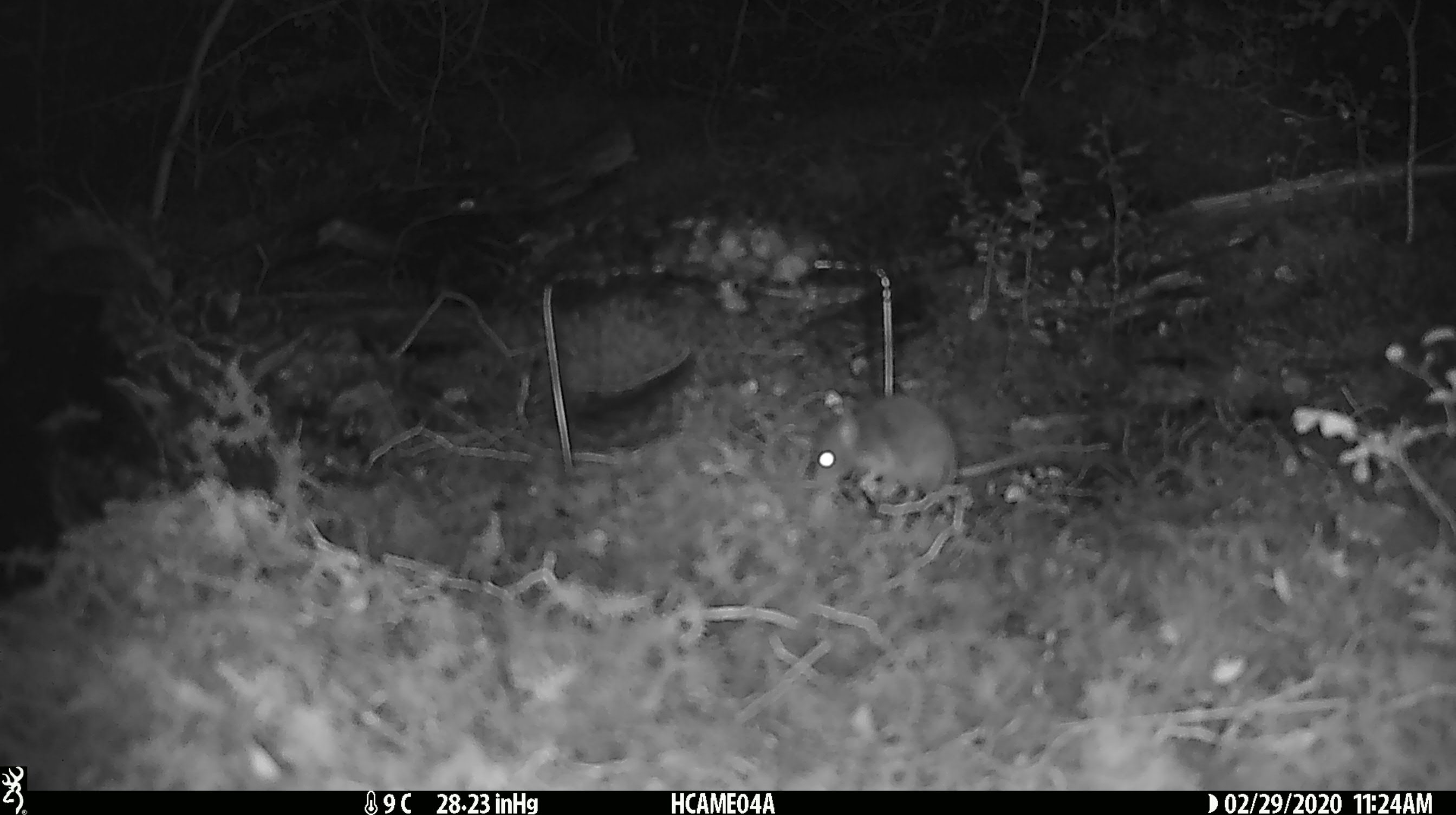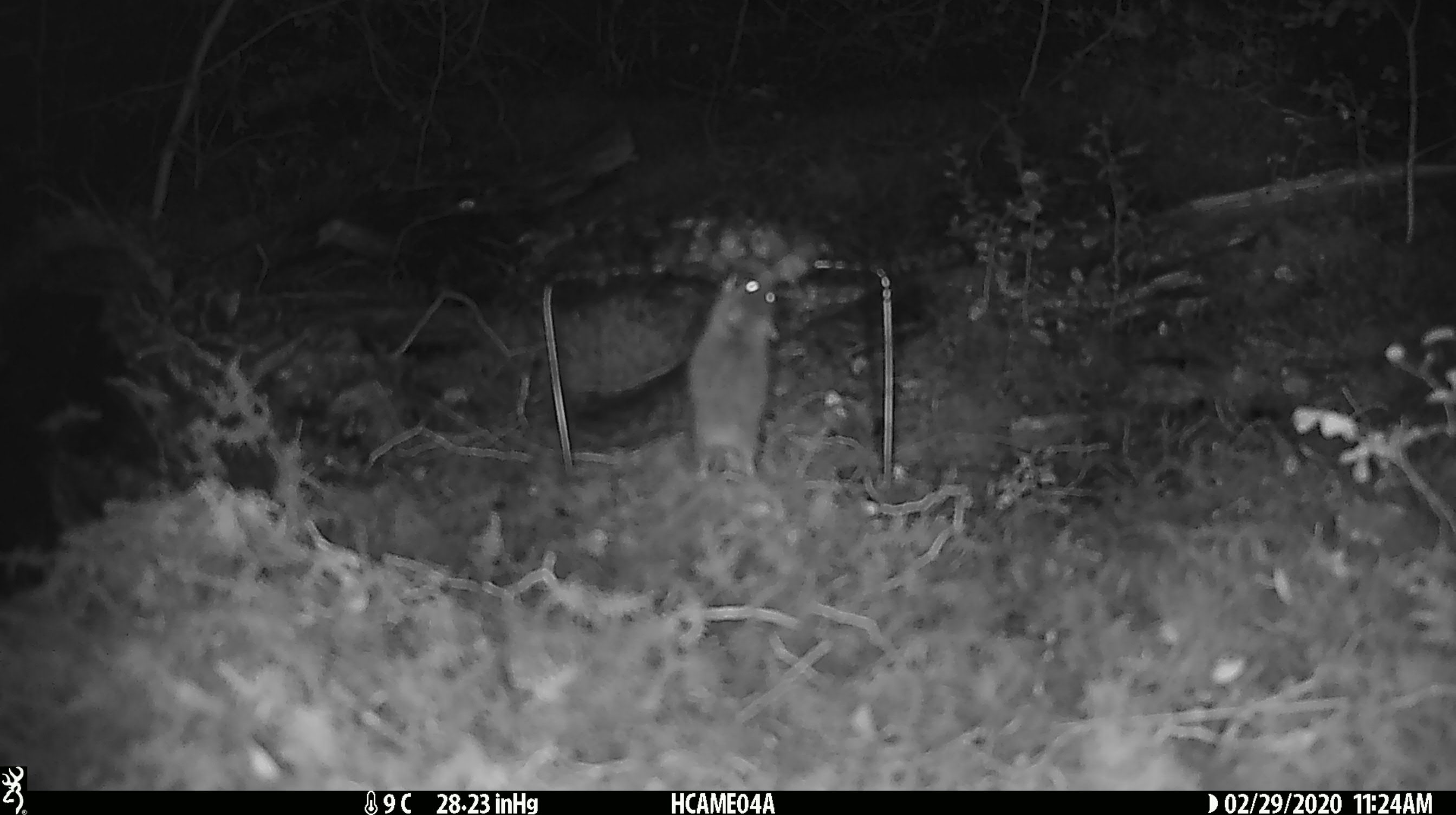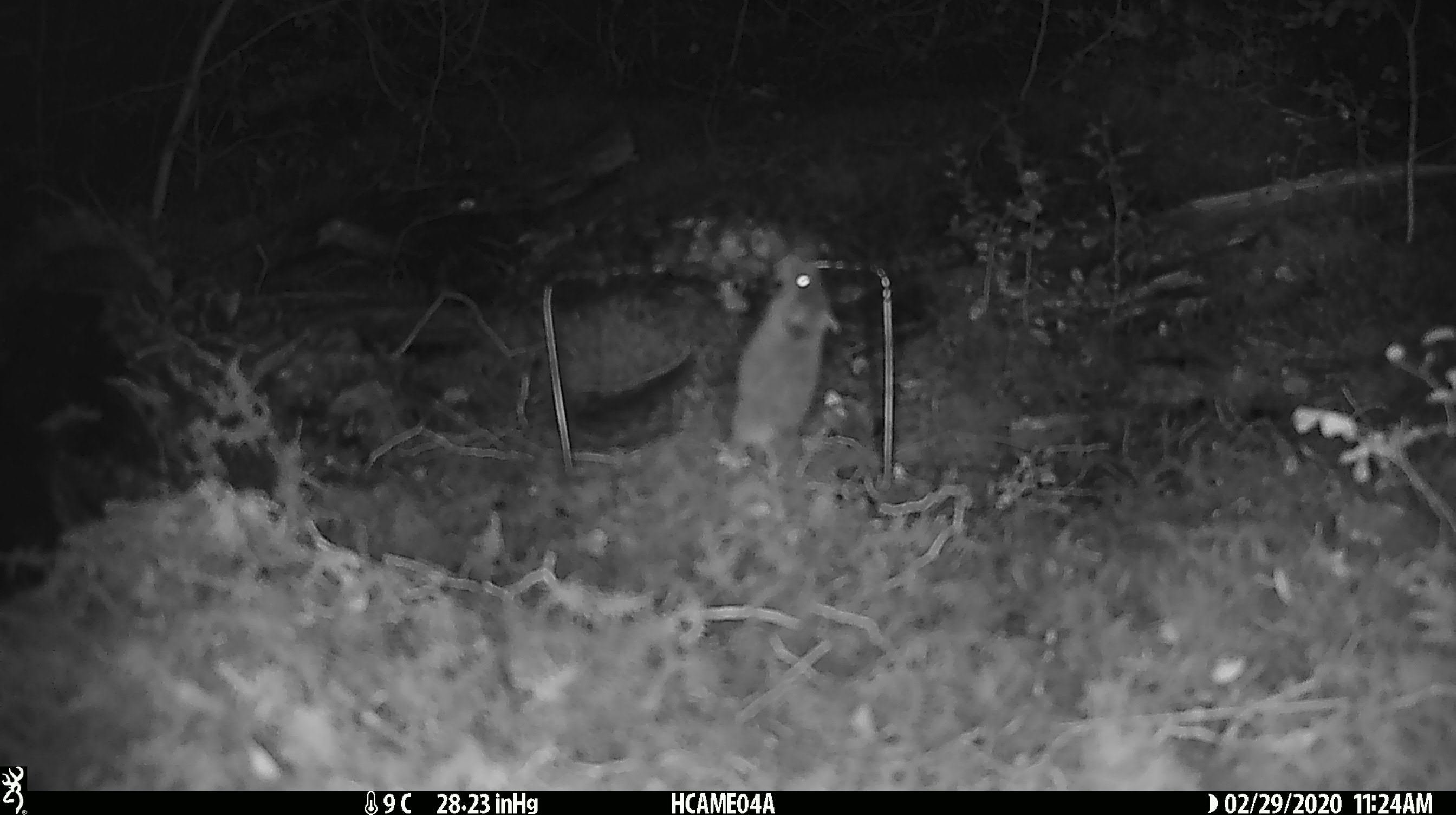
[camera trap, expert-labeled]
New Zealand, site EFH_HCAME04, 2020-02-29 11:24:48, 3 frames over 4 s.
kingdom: Animalia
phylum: Chordata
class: Mammalia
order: Rodentia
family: Muridae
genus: Mus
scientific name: Mus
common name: mouse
Mouse (Mus).